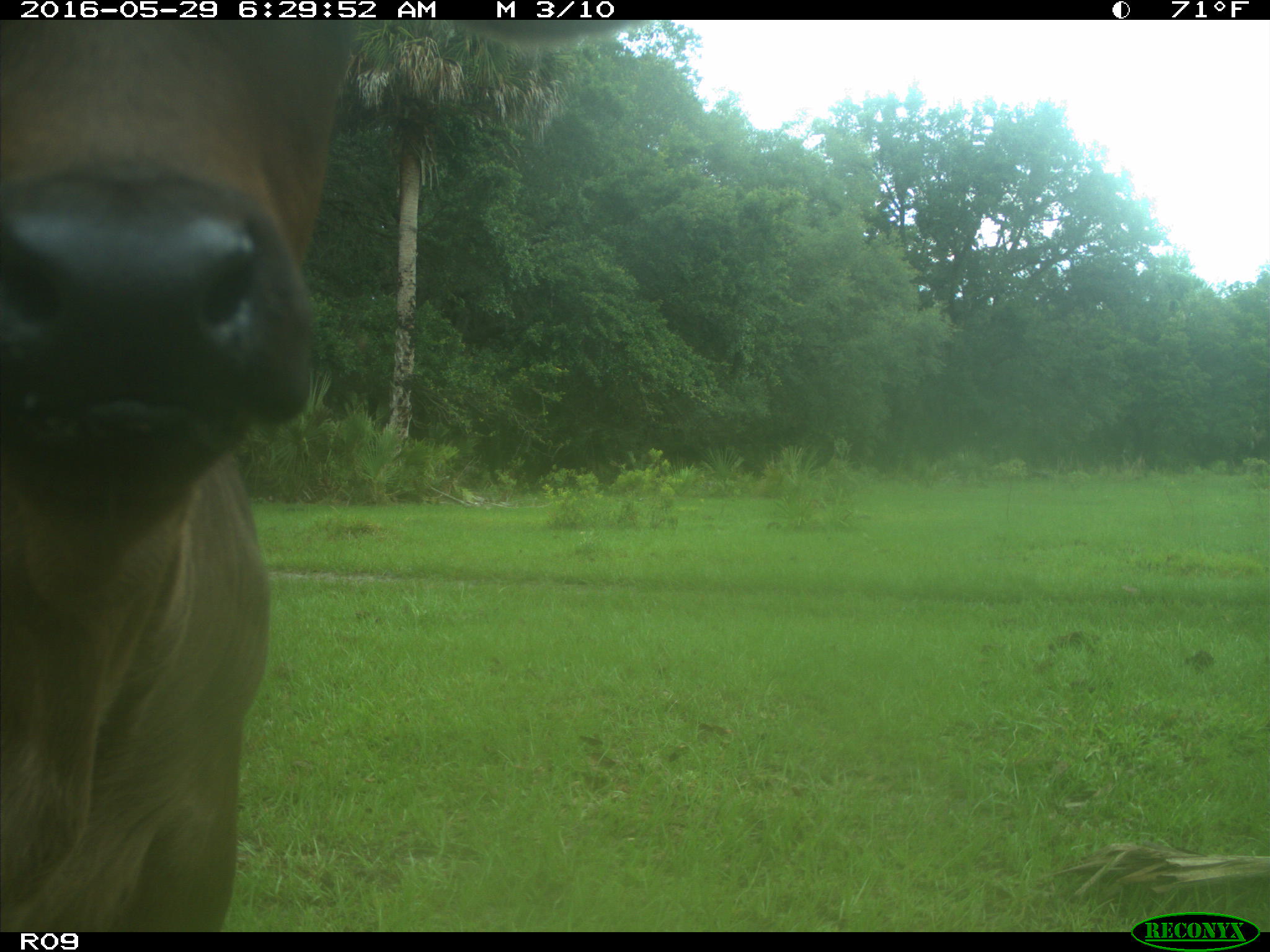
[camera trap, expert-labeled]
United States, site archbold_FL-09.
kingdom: Animalia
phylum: Chordata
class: Mammalia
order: Artiodactyla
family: Bovidae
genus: Bos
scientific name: Bos taurus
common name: domestic cow